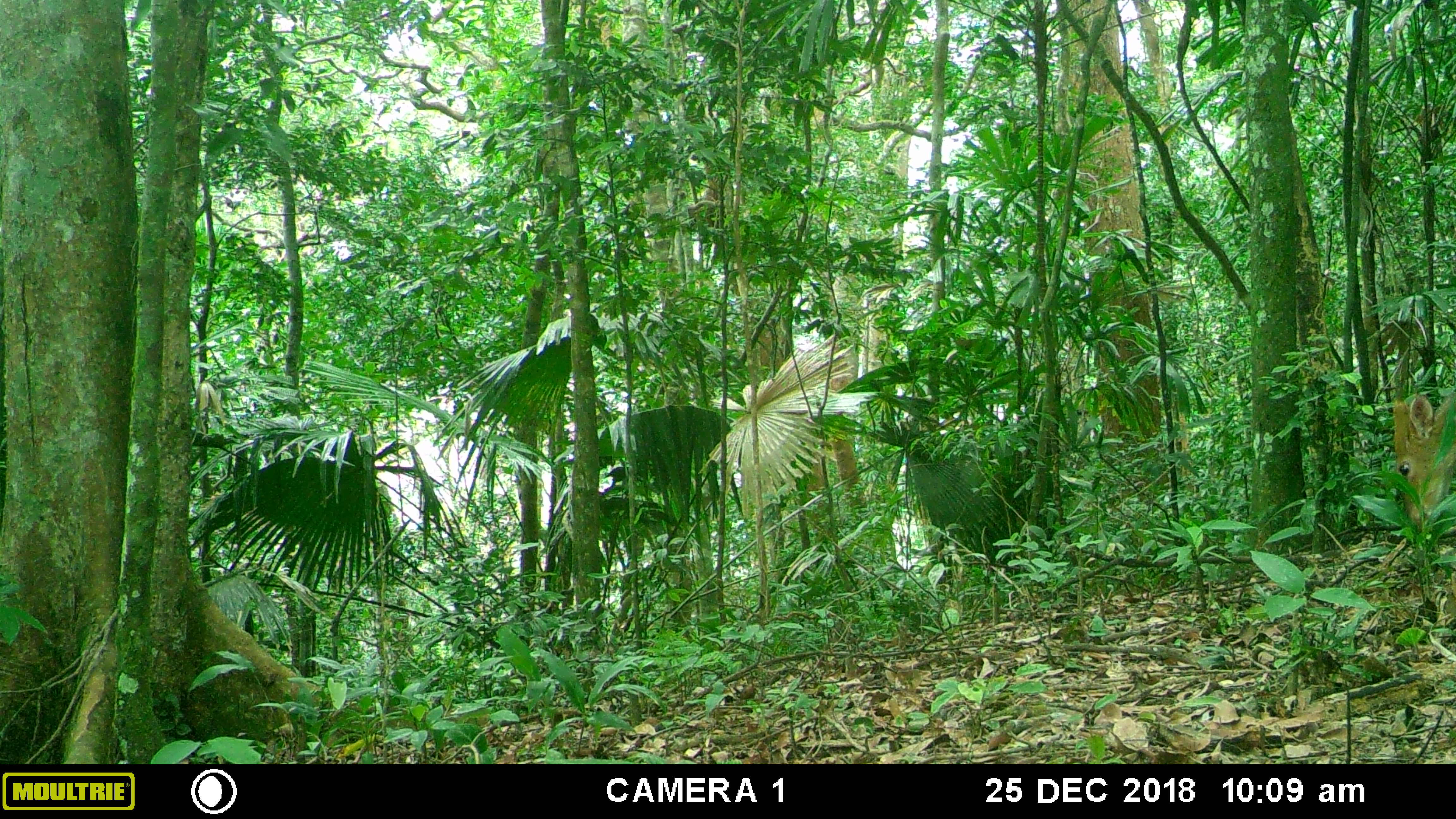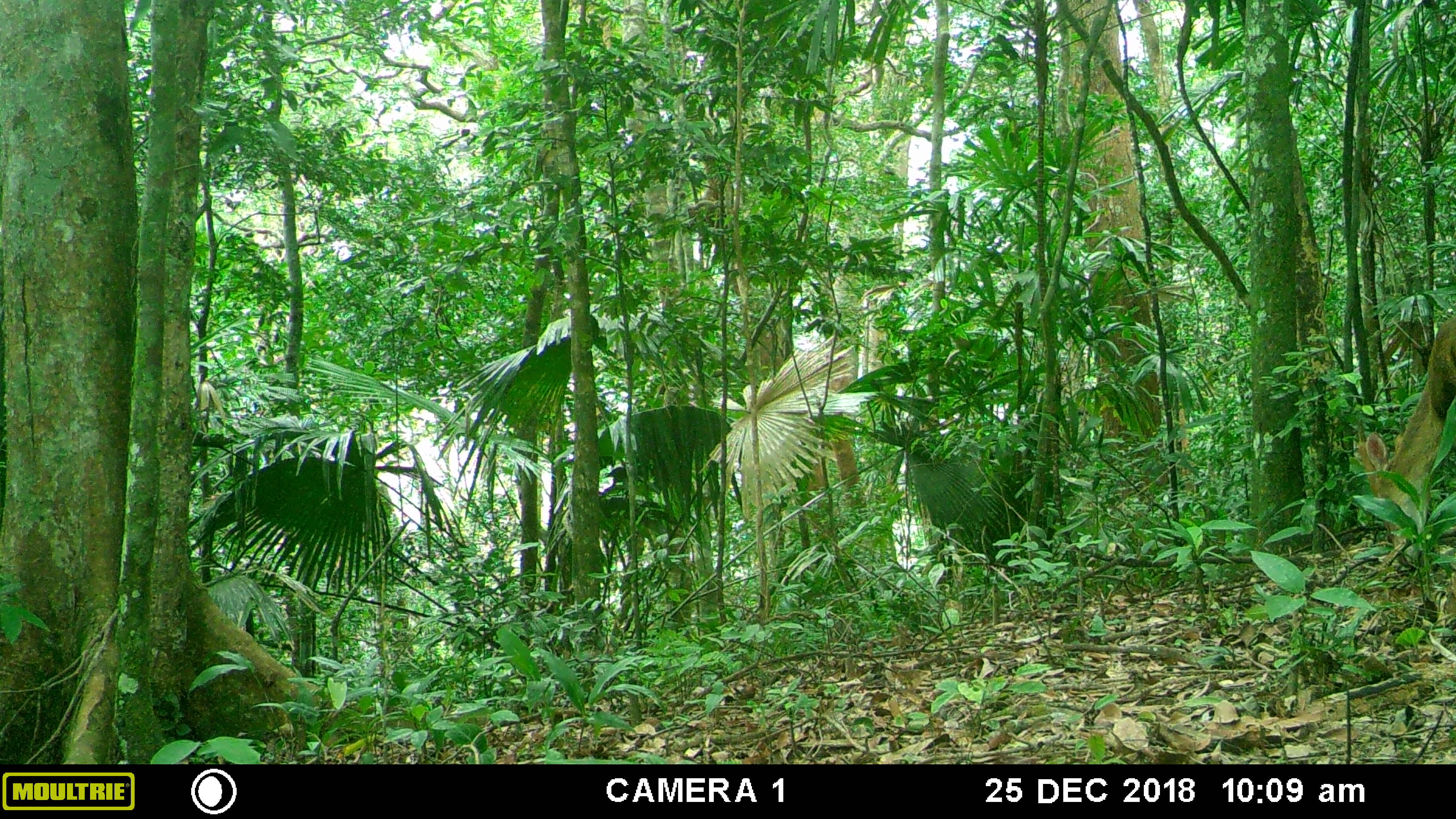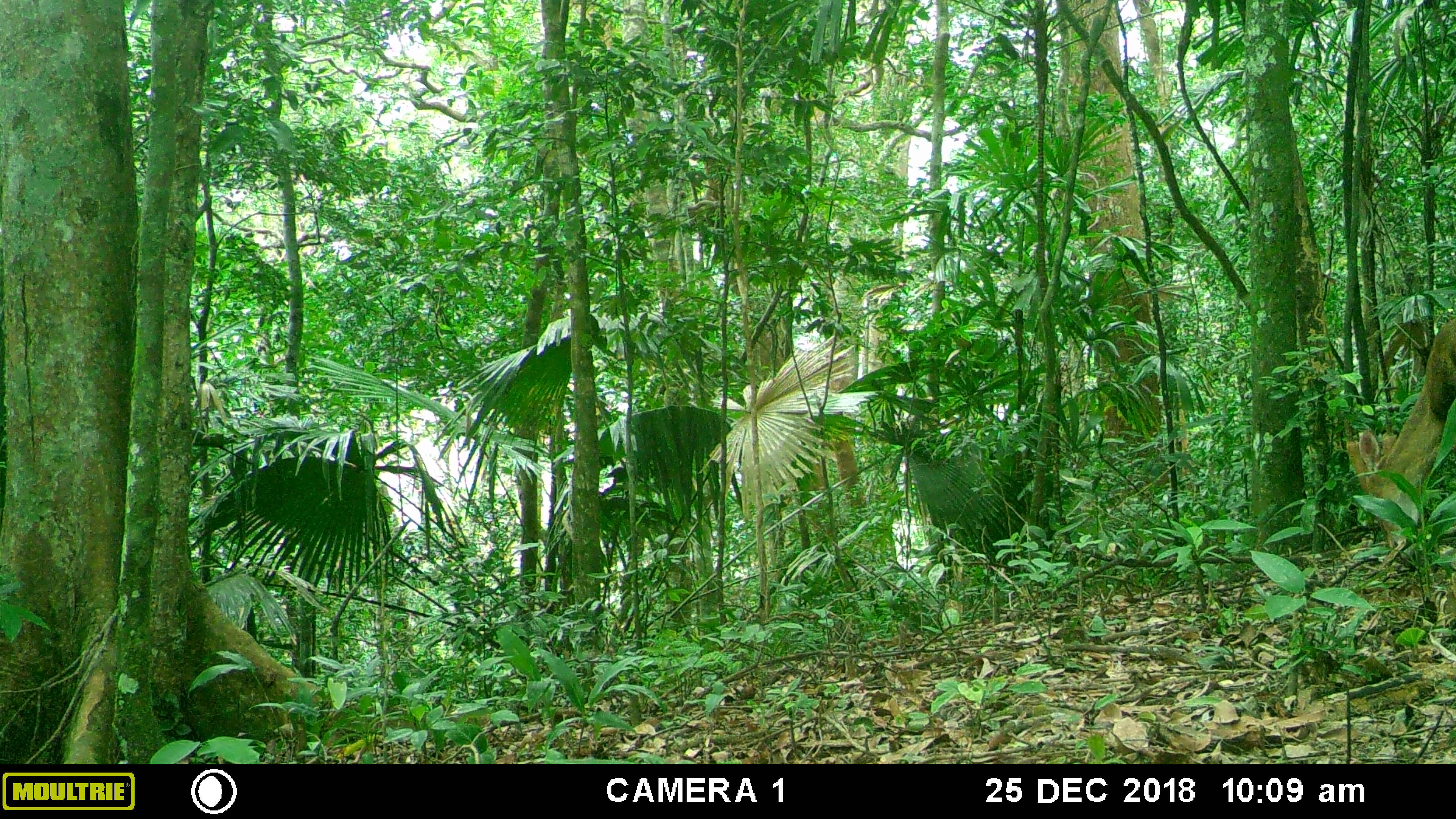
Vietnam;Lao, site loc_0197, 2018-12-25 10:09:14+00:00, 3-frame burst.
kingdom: Animalia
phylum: Chordata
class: Mammalia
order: Artiodactyla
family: Cervidae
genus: Muntiacus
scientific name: Muntiacus vuquangensis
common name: large-antlered muntjac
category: large antlered muntjac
Large antlered muntjac (large-antlered muntjac) (Muntiacus vuquangensis). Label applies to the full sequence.